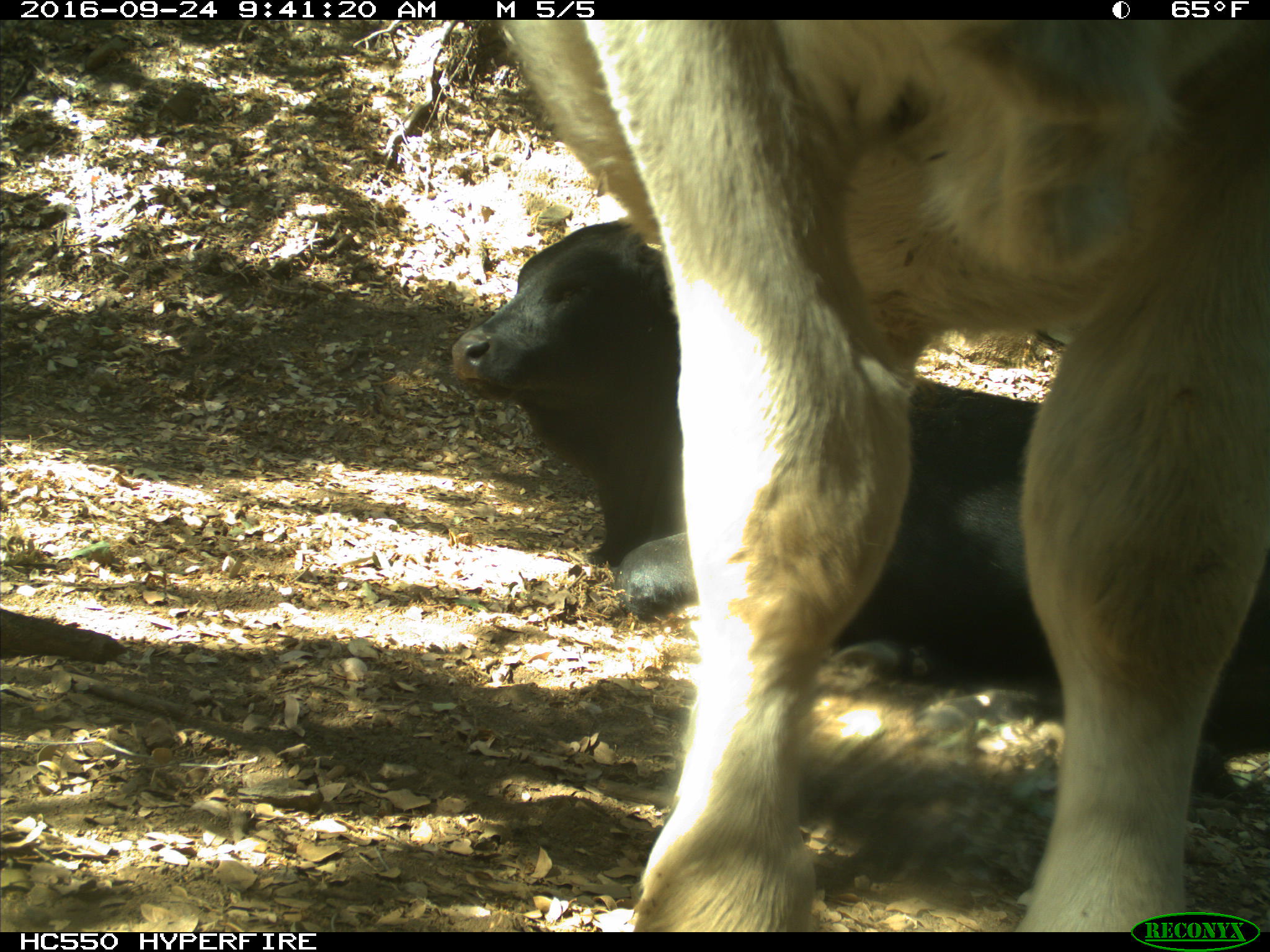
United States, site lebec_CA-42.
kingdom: Animalia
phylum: Chordata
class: Mammalia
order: Artiodactyla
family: Bovidae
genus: Bos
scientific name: Bos taurus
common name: domestic cow